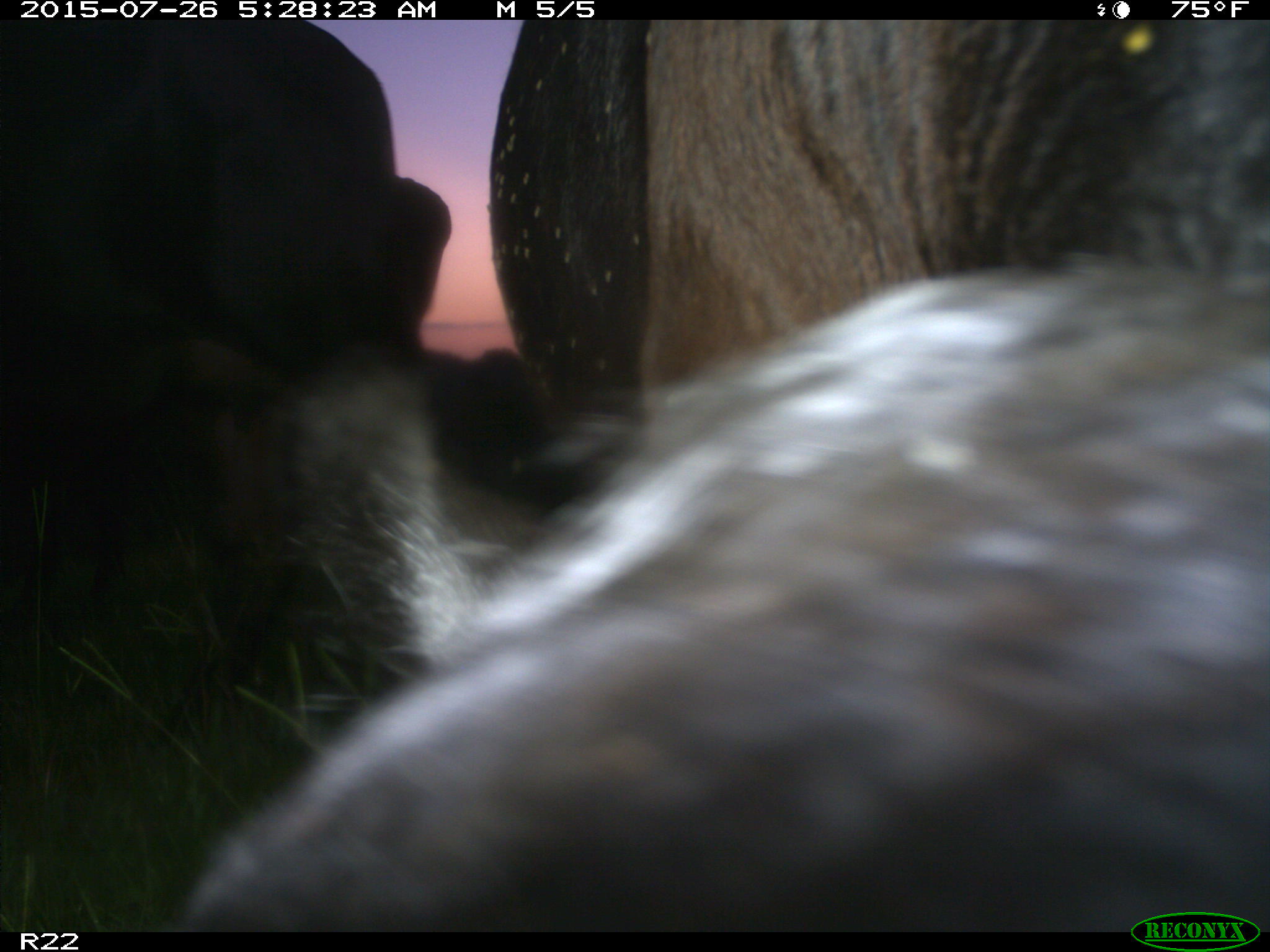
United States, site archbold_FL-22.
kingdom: Animalia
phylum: Chordata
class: Mammalia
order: Artiodactyla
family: Bovidae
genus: Bos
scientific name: Bos taurus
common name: domestic cow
Bos taurus (domestic cow).